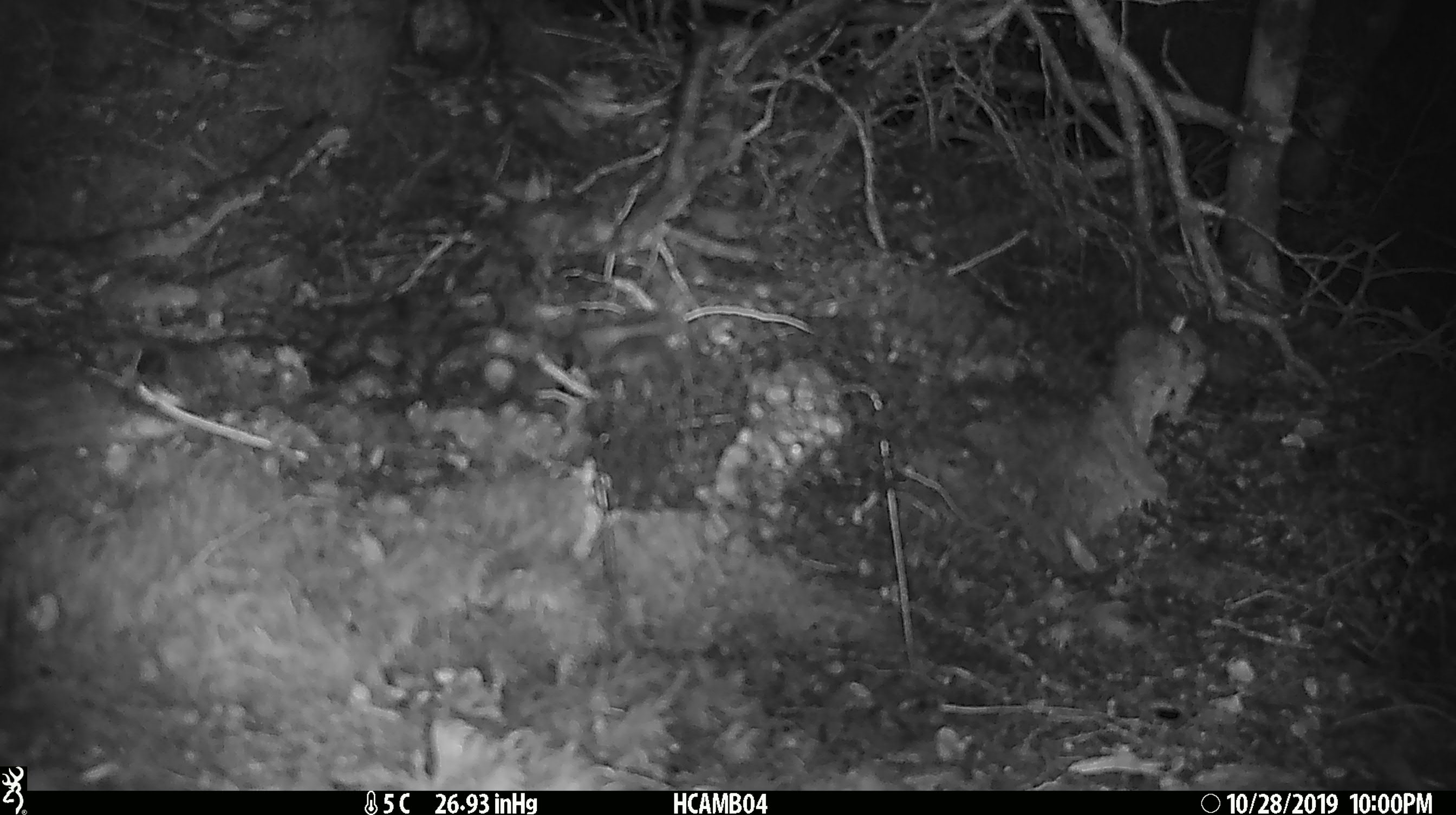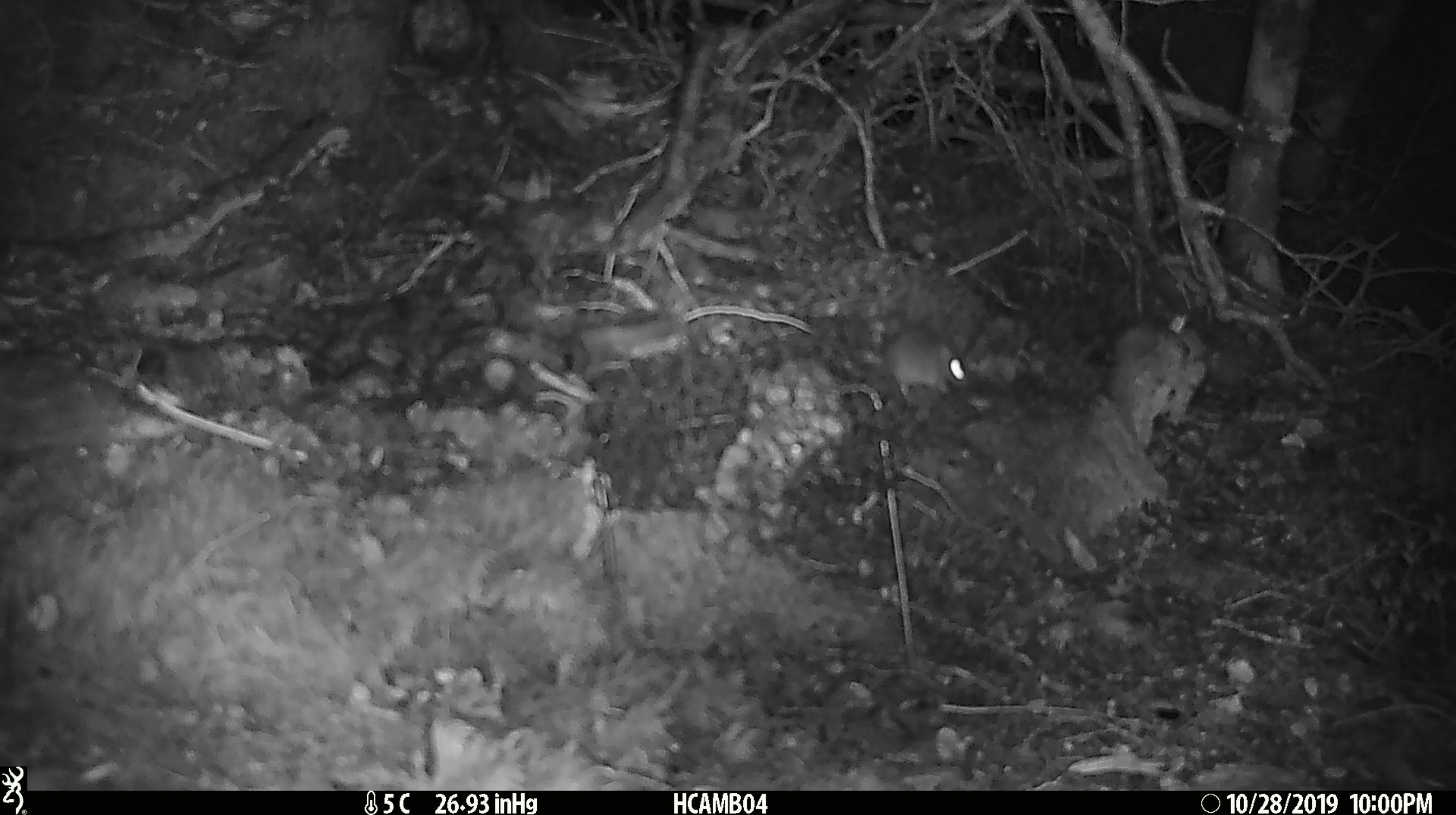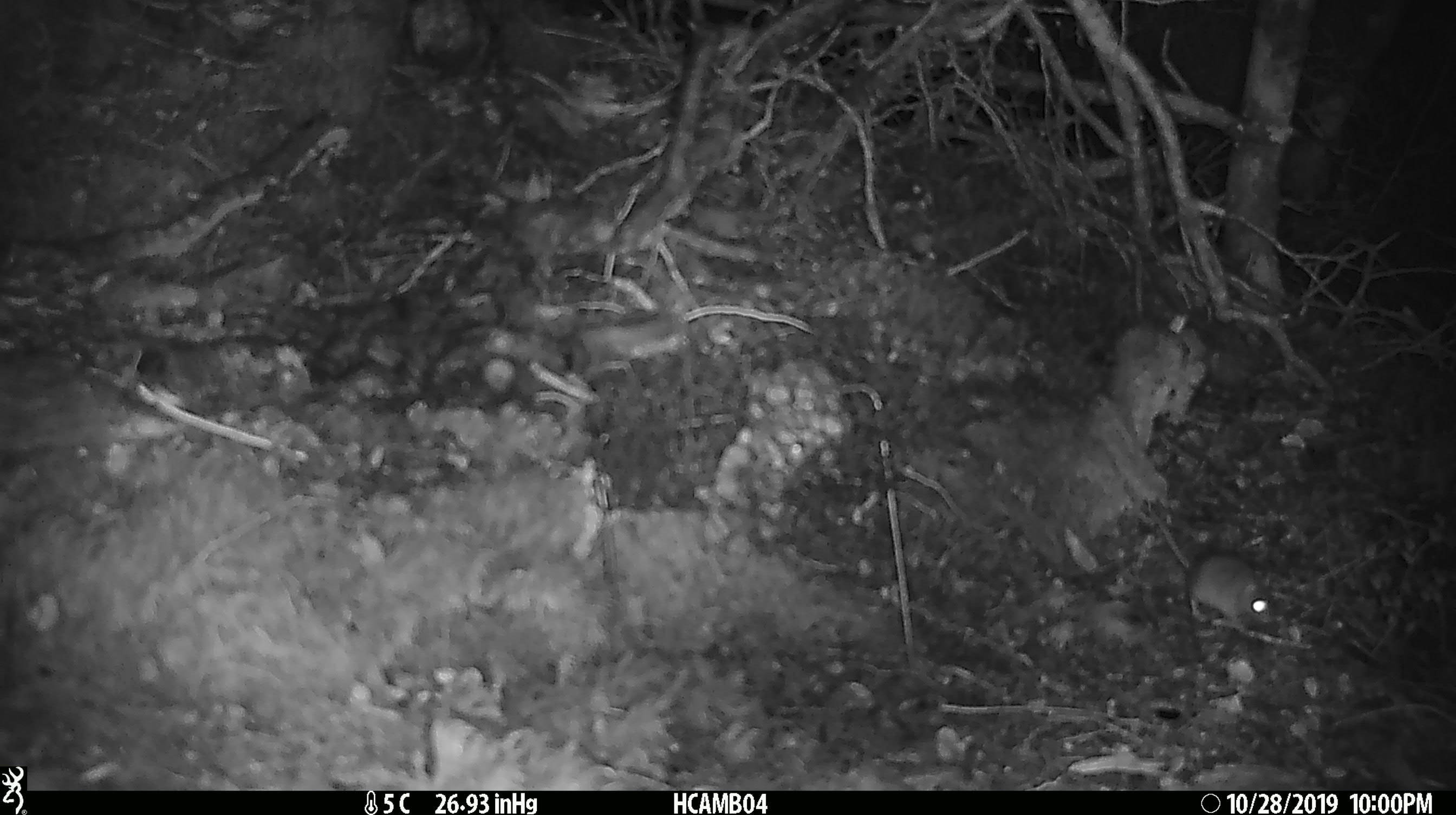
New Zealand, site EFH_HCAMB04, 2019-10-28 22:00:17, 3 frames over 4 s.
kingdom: Animalia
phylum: Chordata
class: Mammalia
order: Rodentia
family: Muridae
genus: Mus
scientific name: Mus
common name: mouse